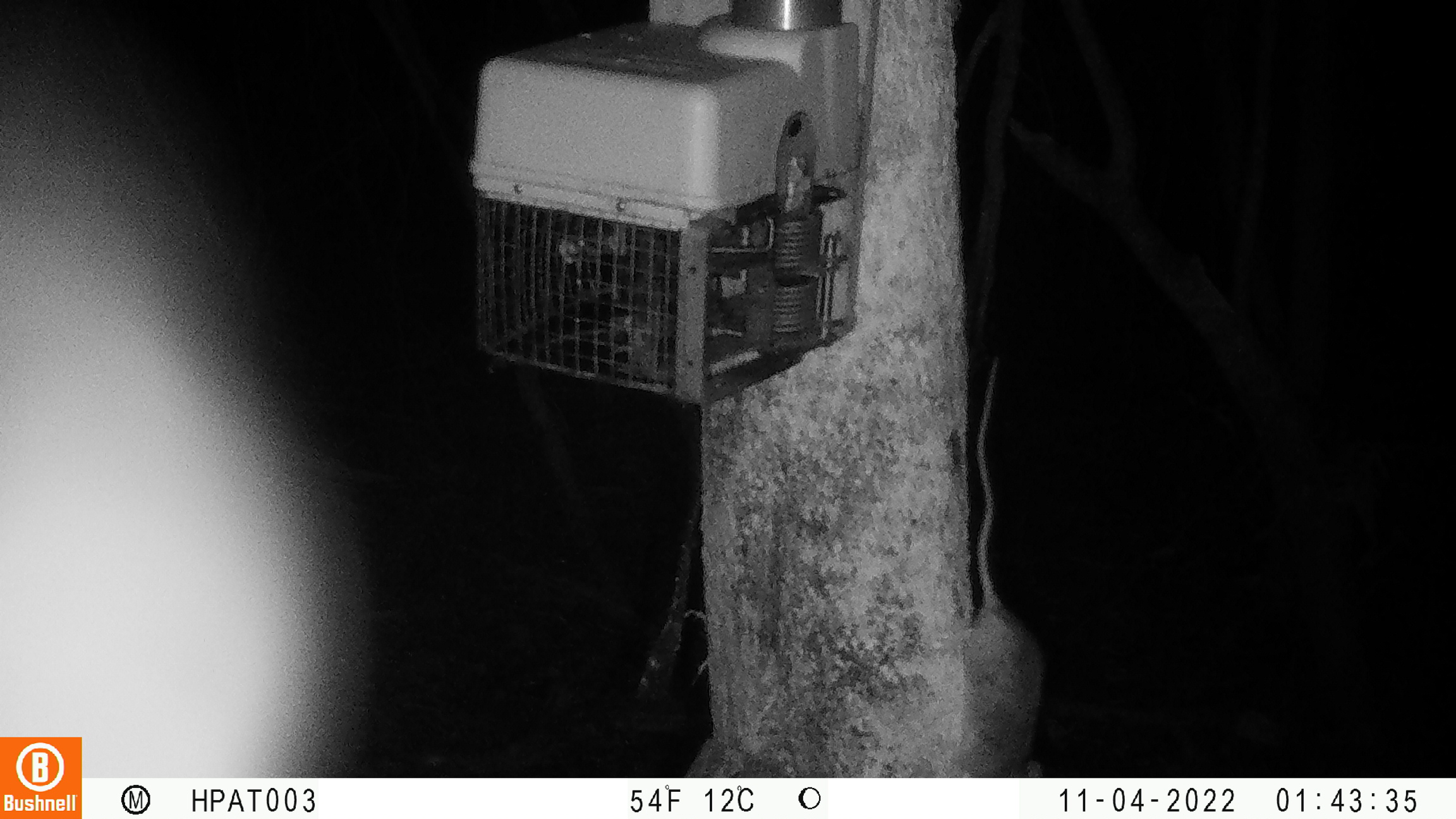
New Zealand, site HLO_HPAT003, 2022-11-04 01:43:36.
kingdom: Animalia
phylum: Chordata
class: Mammalia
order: Rodentia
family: Muridae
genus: Rattus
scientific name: Rattus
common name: rat